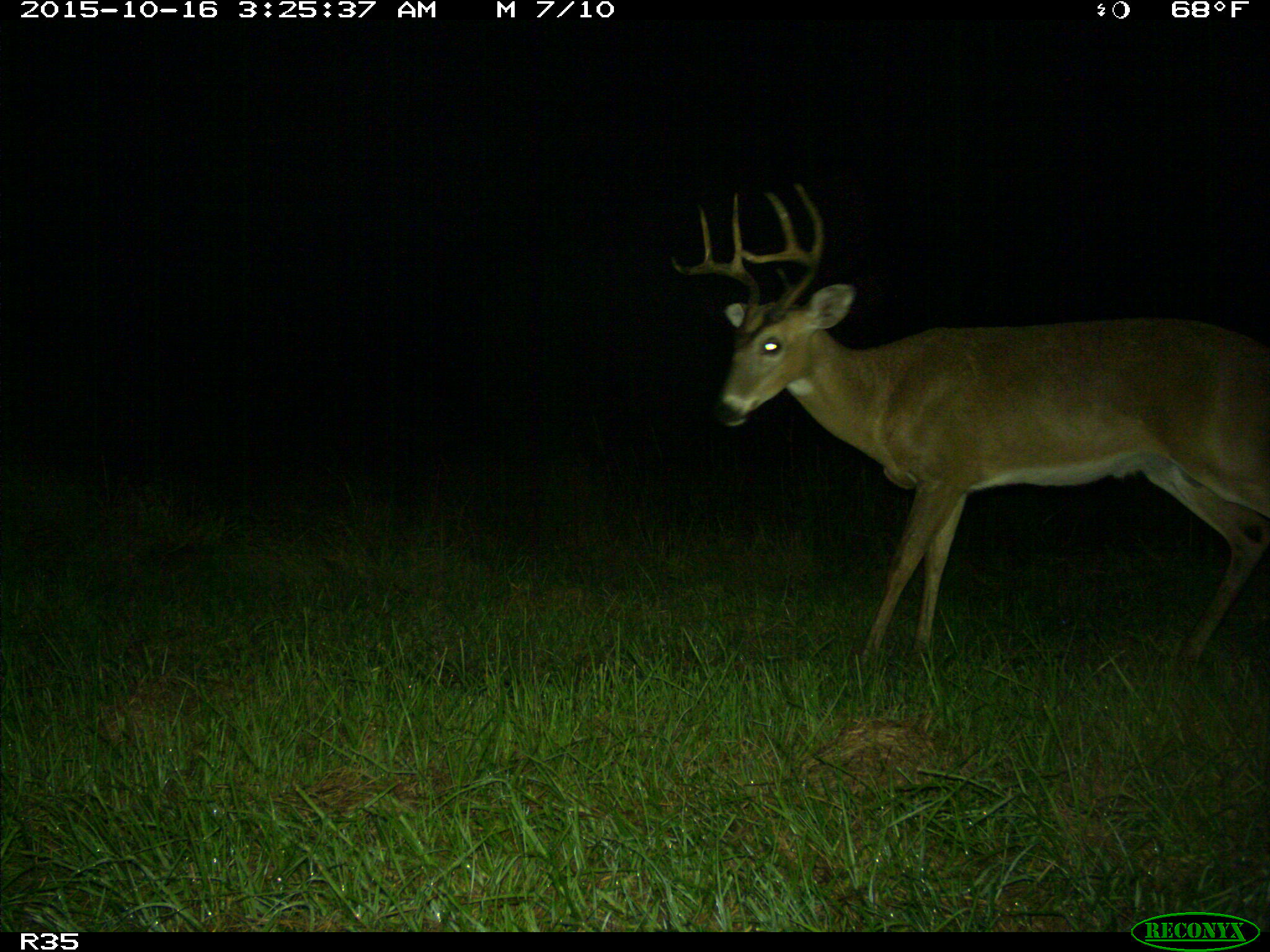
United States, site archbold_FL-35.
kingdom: Animalia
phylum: Chordata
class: Mammalia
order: Artiodactyla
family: Cervidae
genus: Odocoileus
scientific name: Odocoileus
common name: deer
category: unidentified deer